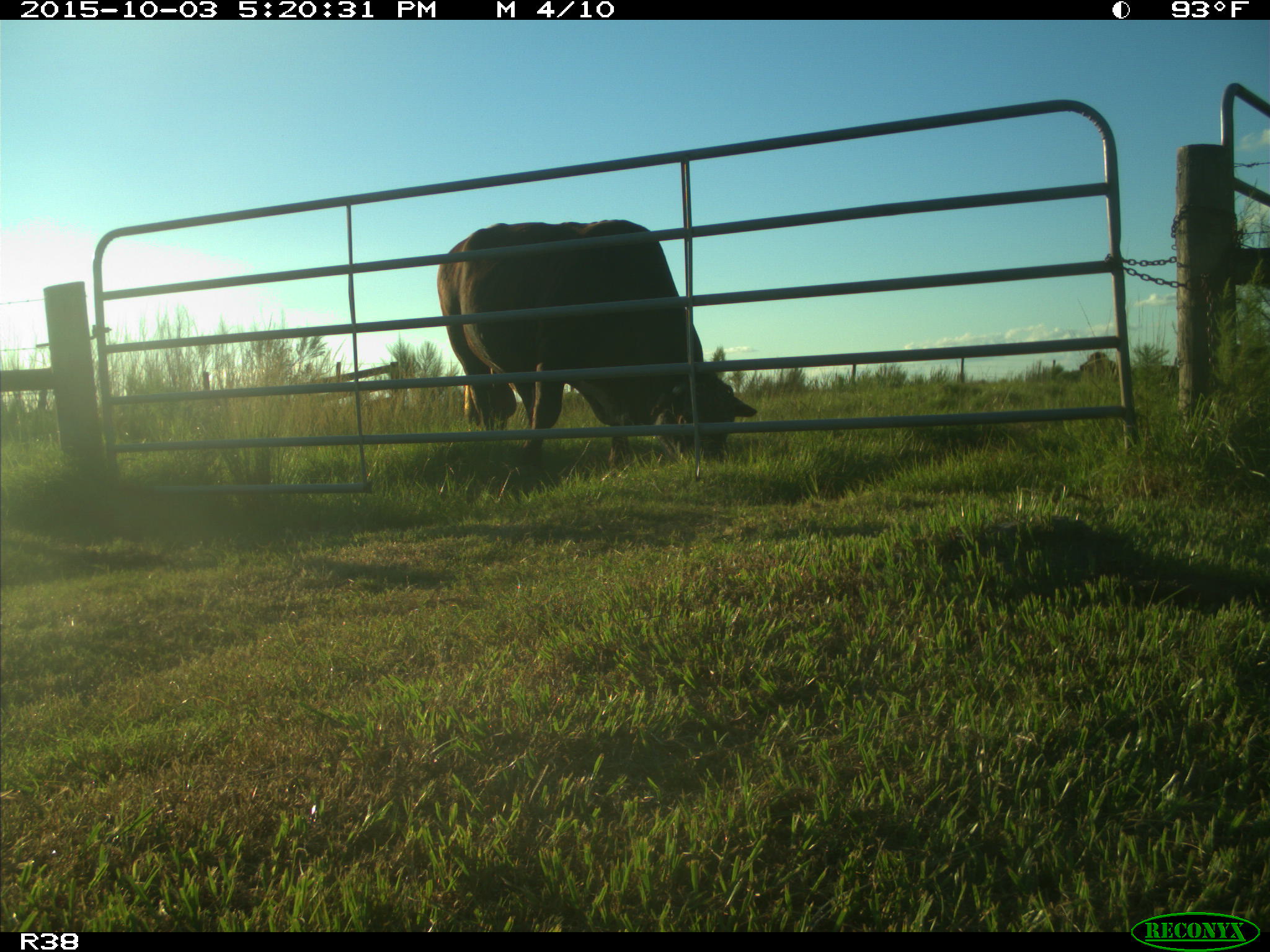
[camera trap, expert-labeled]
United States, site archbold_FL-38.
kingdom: Animalia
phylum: Chordata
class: Mammalia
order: Artiodactyla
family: Bovidae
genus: Bos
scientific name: Bos taurus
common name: domestic cow